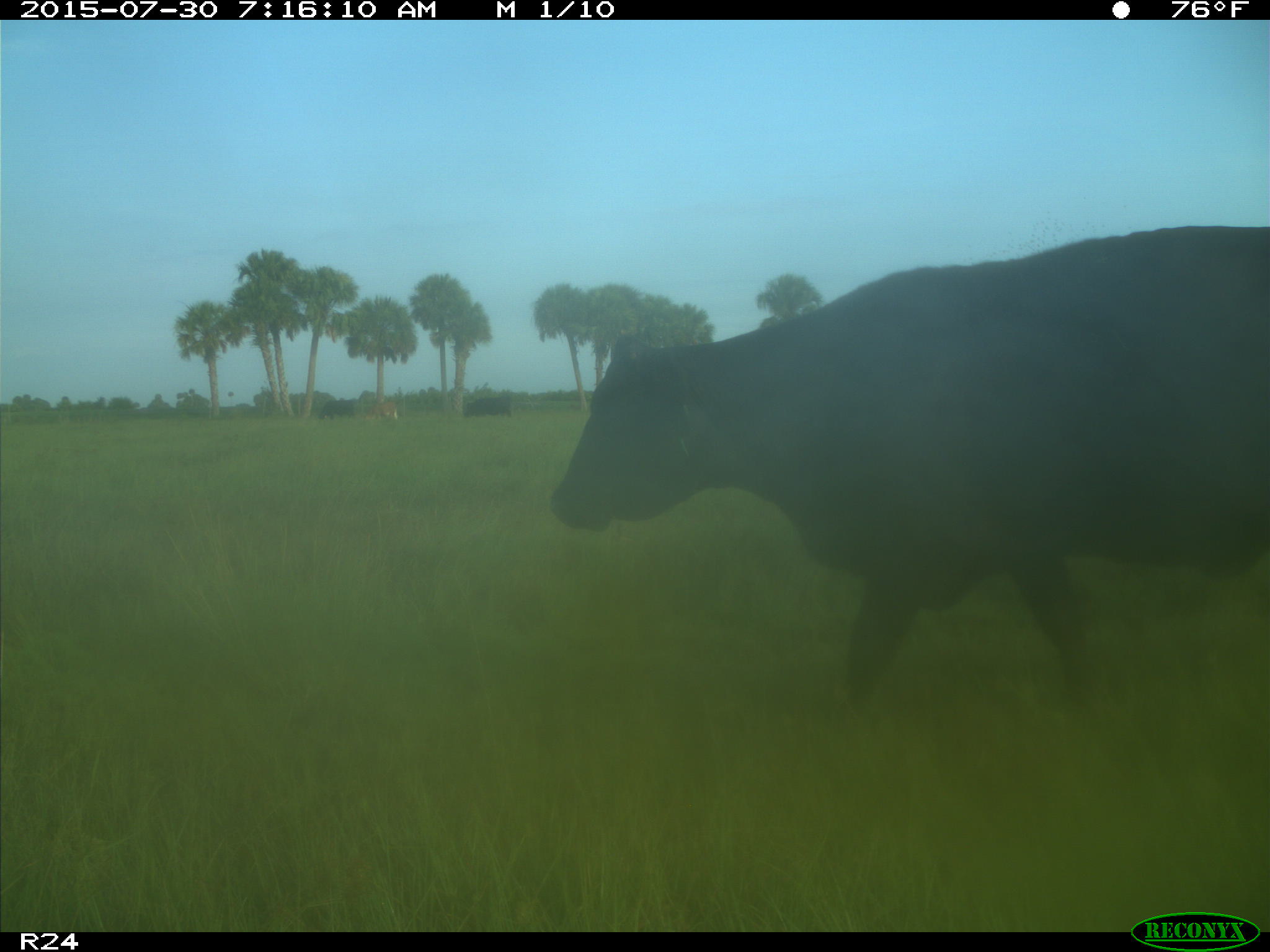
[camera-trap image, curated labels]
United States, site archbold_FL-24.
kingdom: Animalia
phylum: Chordata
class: Mammalia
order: Artiodactyla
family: Bovidae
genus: Bos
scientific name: Bos taurus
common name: domestic cow